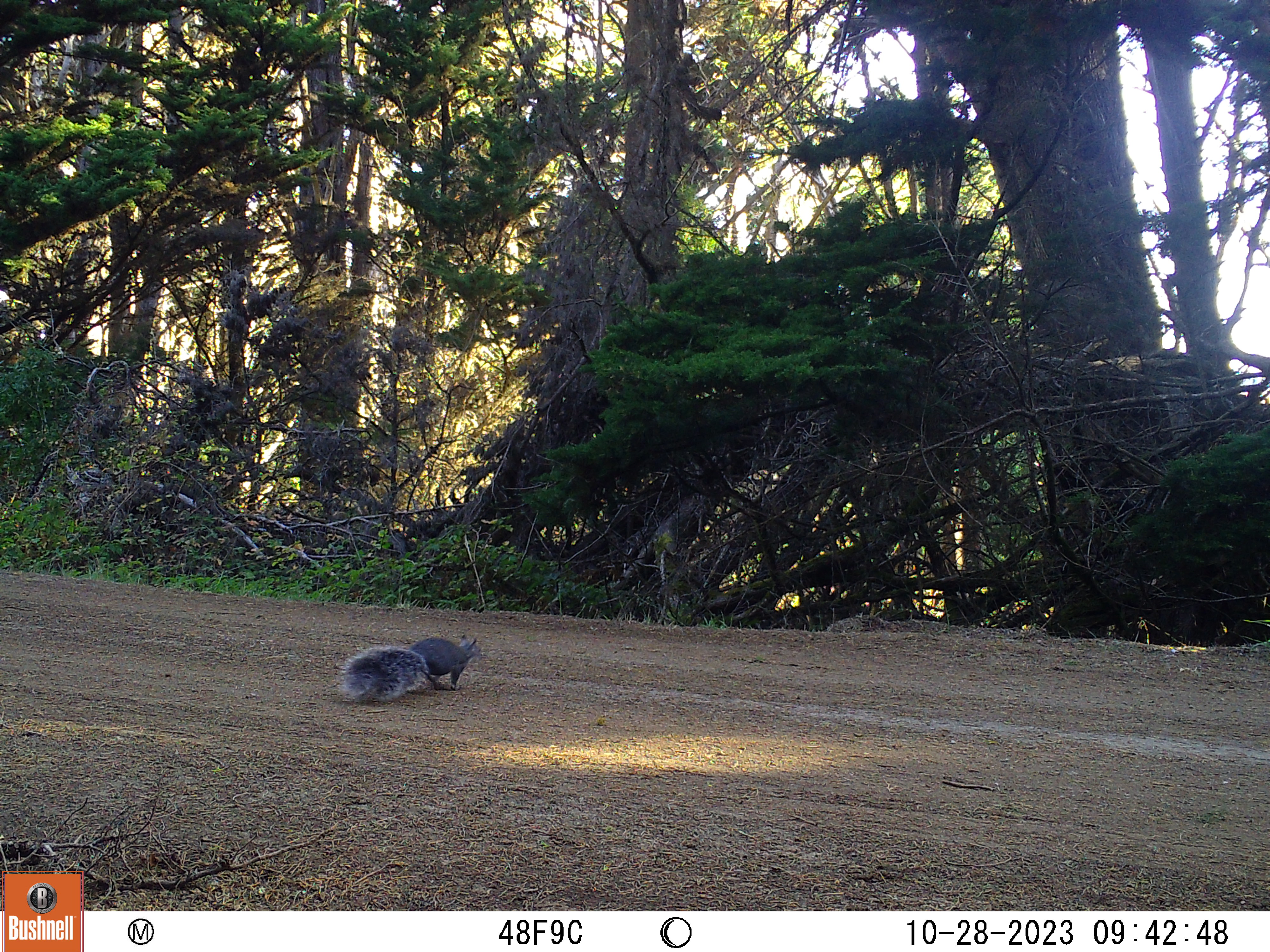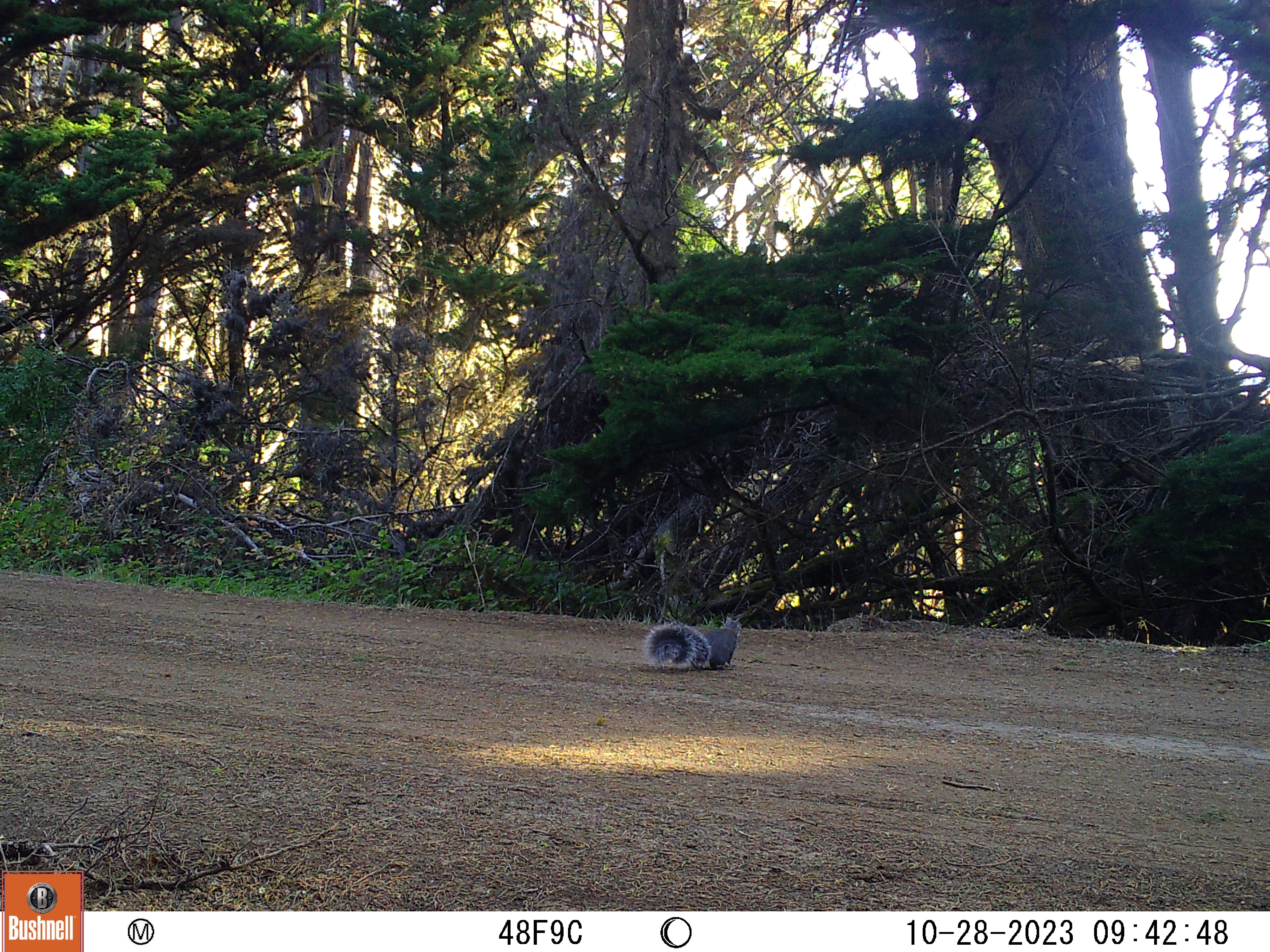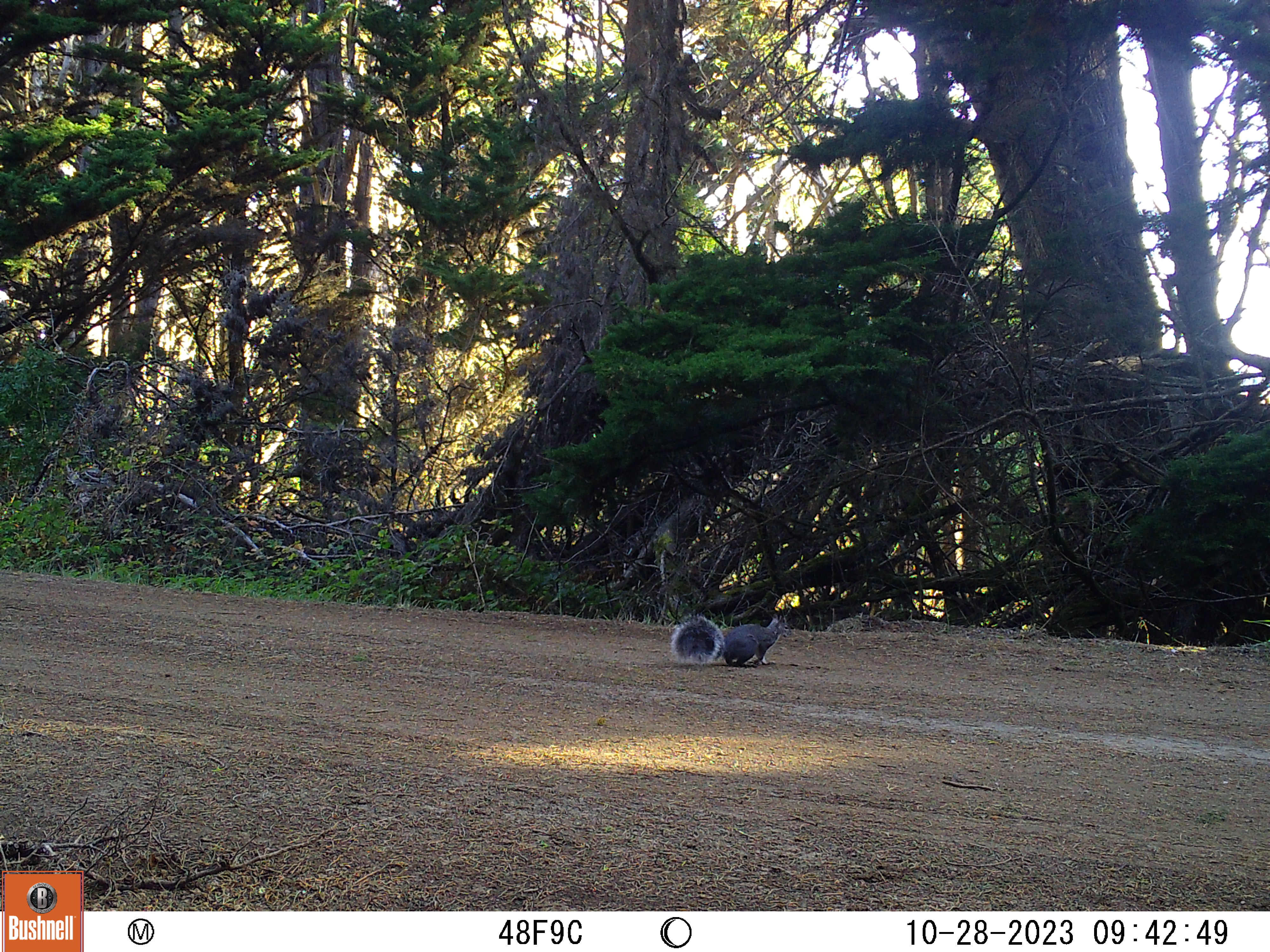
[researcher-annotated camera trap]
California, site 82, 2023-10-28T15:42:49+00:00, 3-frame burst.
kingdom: Animalia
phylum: Chordata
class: Mammalia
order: Rodentia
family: Sciuridae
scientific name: Sciuridae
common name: squirrel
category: unknown squirrel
Unknown squirrel (squirrel) (Sciuridae).